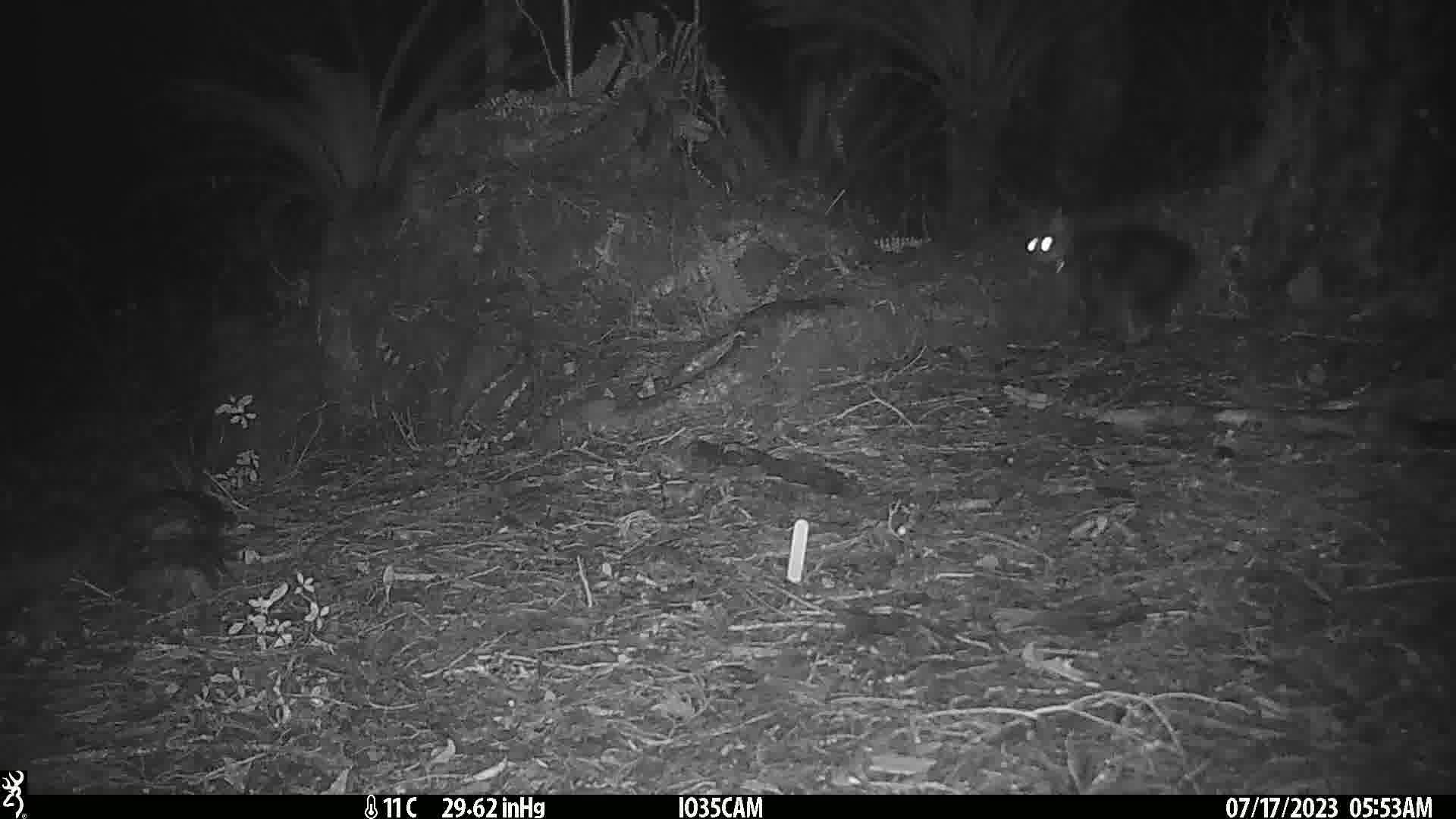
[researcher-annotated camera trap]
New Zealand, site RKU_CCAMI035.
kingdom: Animalia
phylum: Chordata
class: Mammalia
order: Carnivora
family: Felidae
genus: Felis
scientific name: Felis catus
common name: domestic cat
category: cat